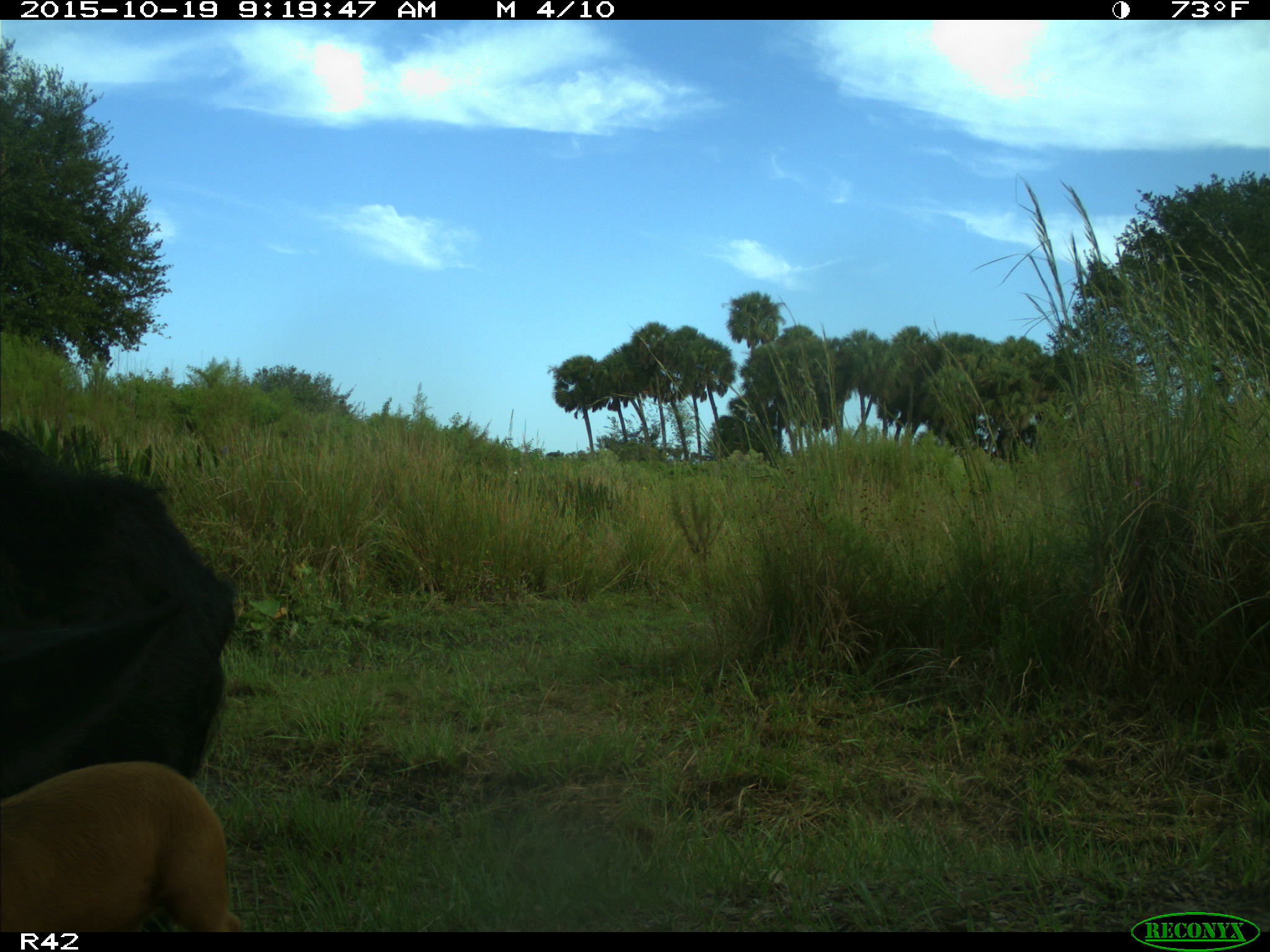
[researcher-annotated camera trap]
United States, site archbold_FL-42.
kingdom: Animalia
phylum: Chordata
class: Mammalia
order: Artiodactyla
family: Suidae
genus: Sus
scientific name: Sus scrofa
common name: wild boar